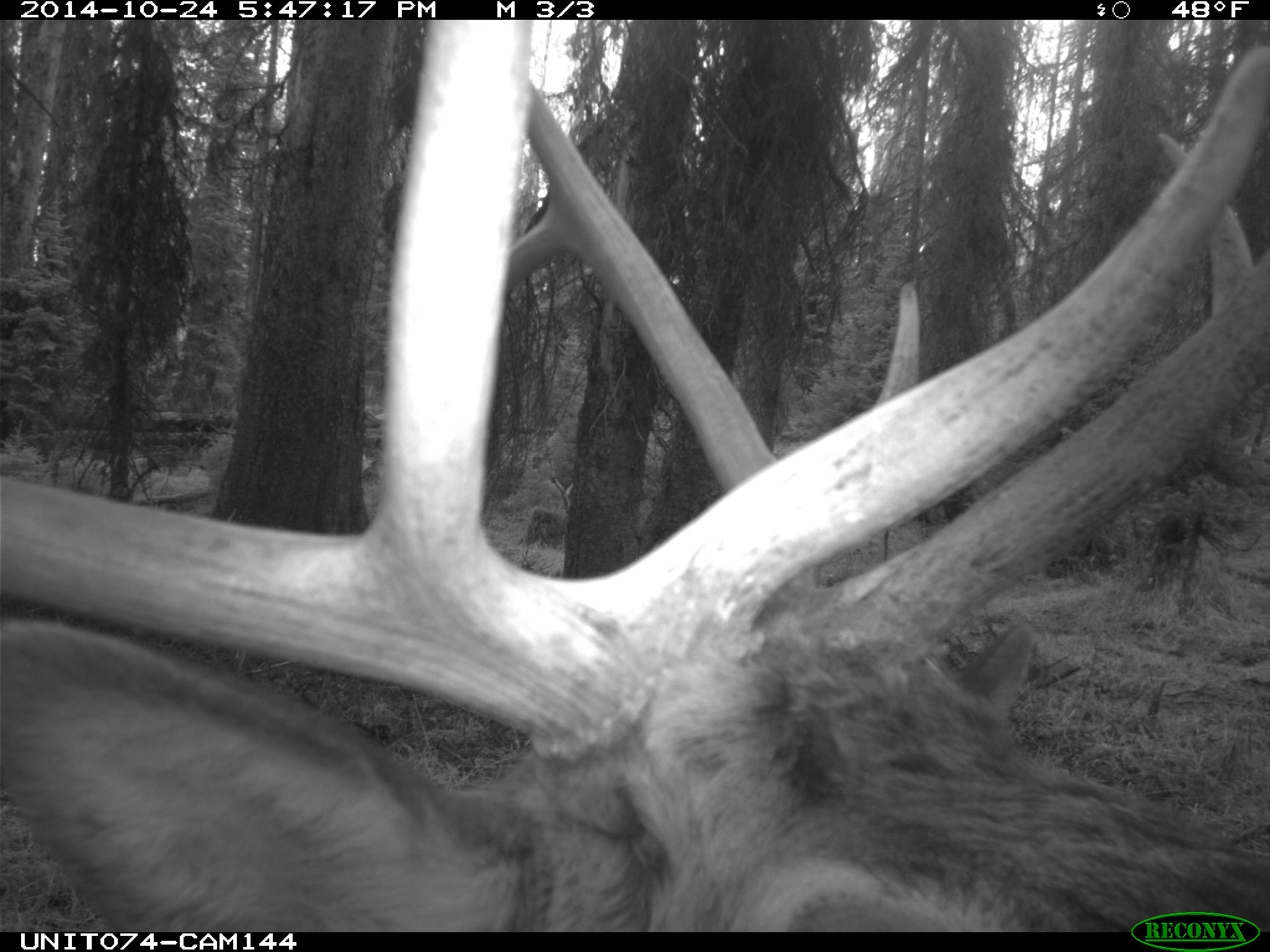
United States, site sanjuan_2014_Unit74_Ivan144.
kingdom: Animalia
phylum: Chordata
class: Mammalia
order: Artiodactyla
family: Cervidae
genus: Cervus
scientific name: Cervus elaphus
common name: red deer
Cervus elaphus (red deer).